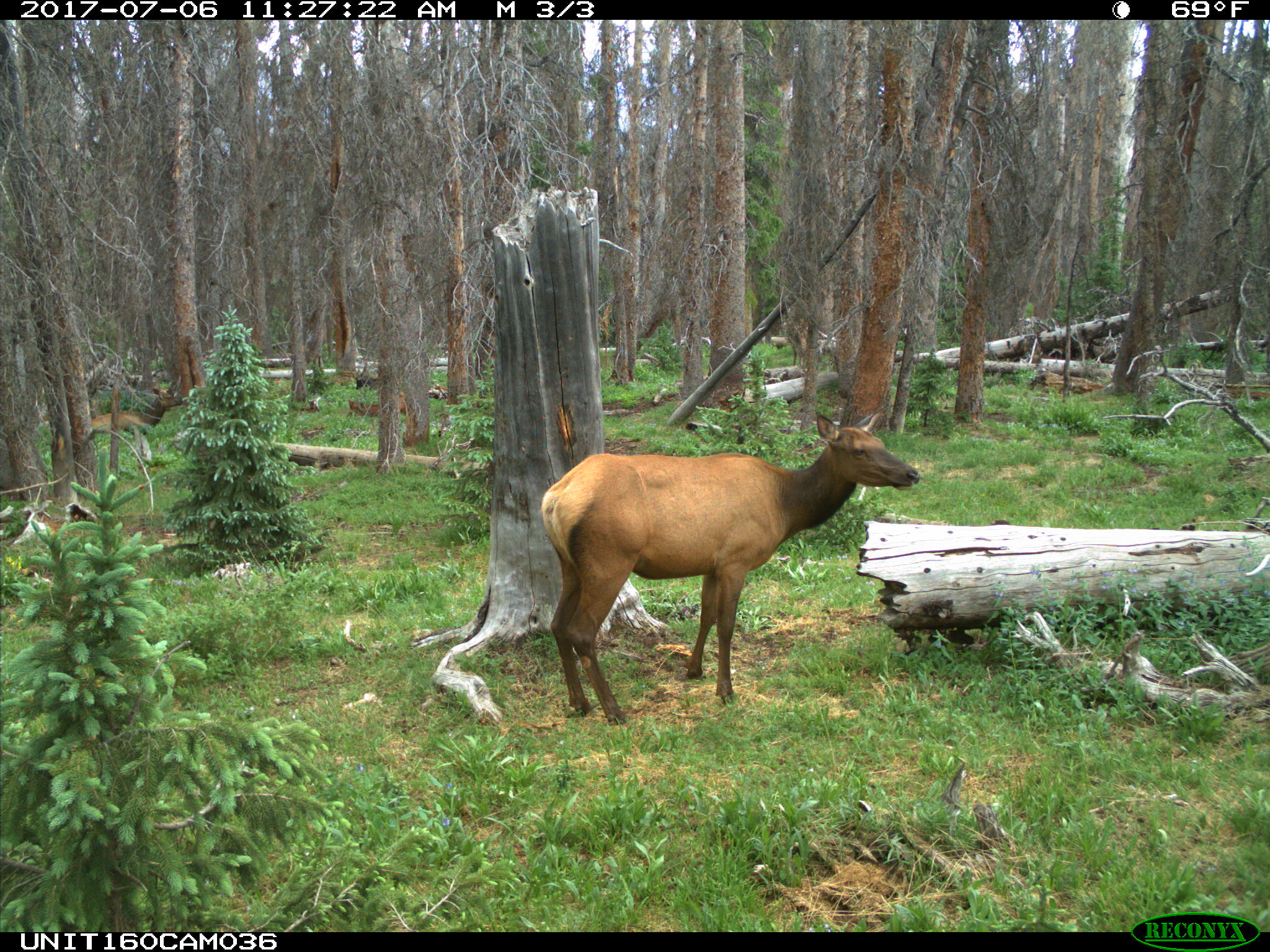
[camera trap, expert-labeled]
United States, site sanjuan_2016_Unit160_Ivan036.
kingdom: Animalia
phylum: Chordata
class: Mammalia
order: Artiodactyla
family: Cervidae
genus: Cervus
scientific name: Cervus elaphus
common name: red deer